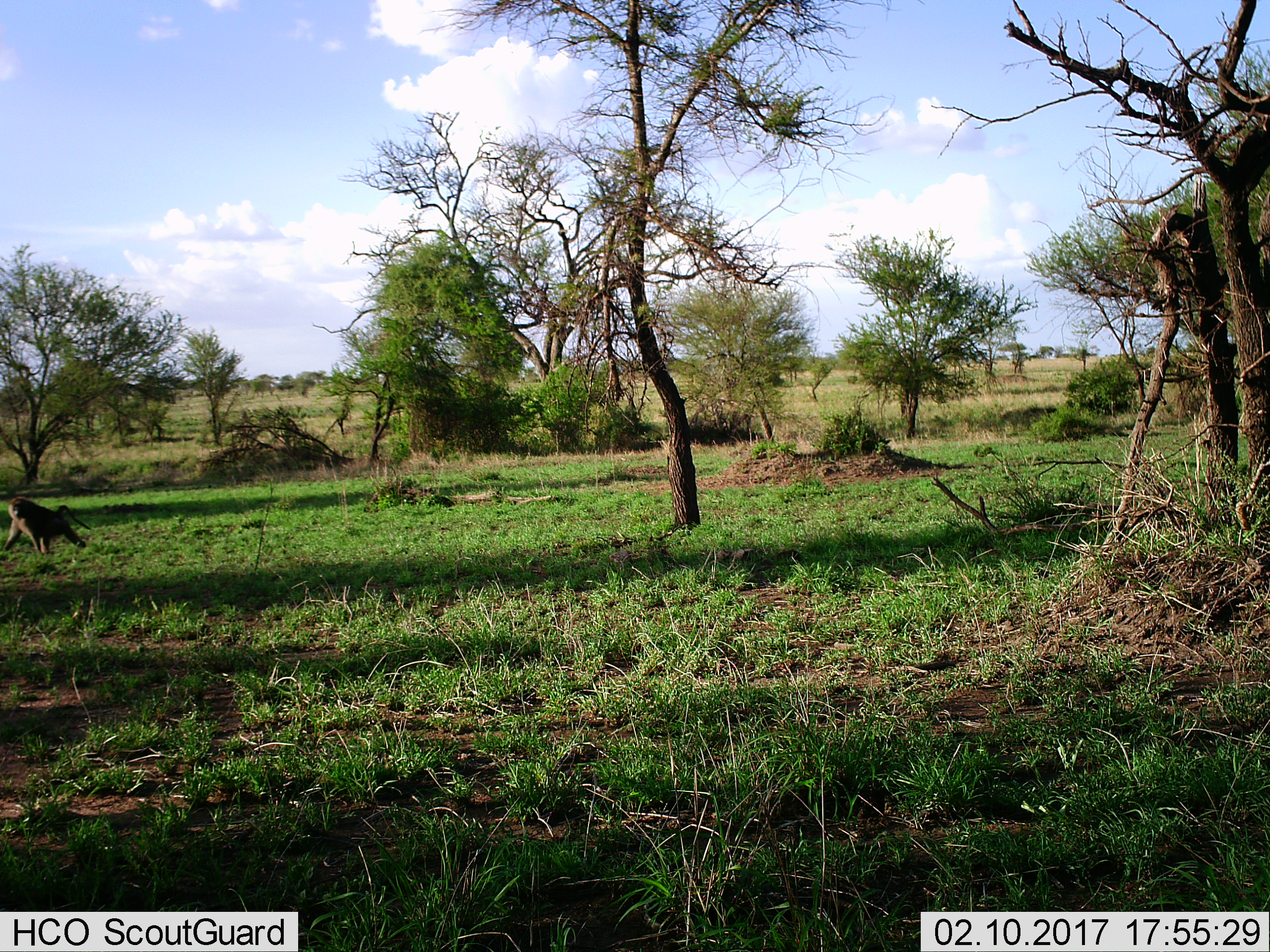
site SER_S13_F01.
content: unidentified animal